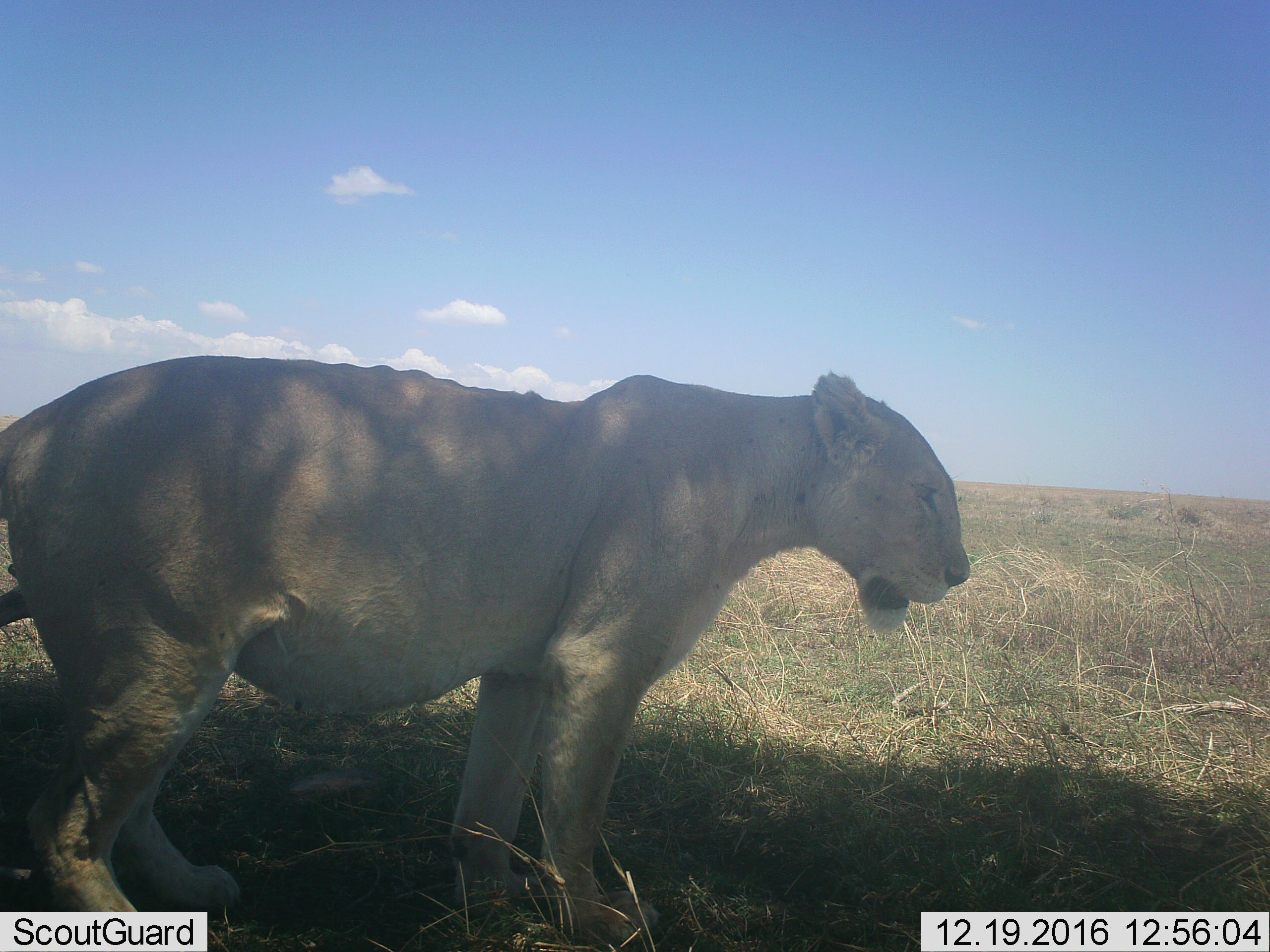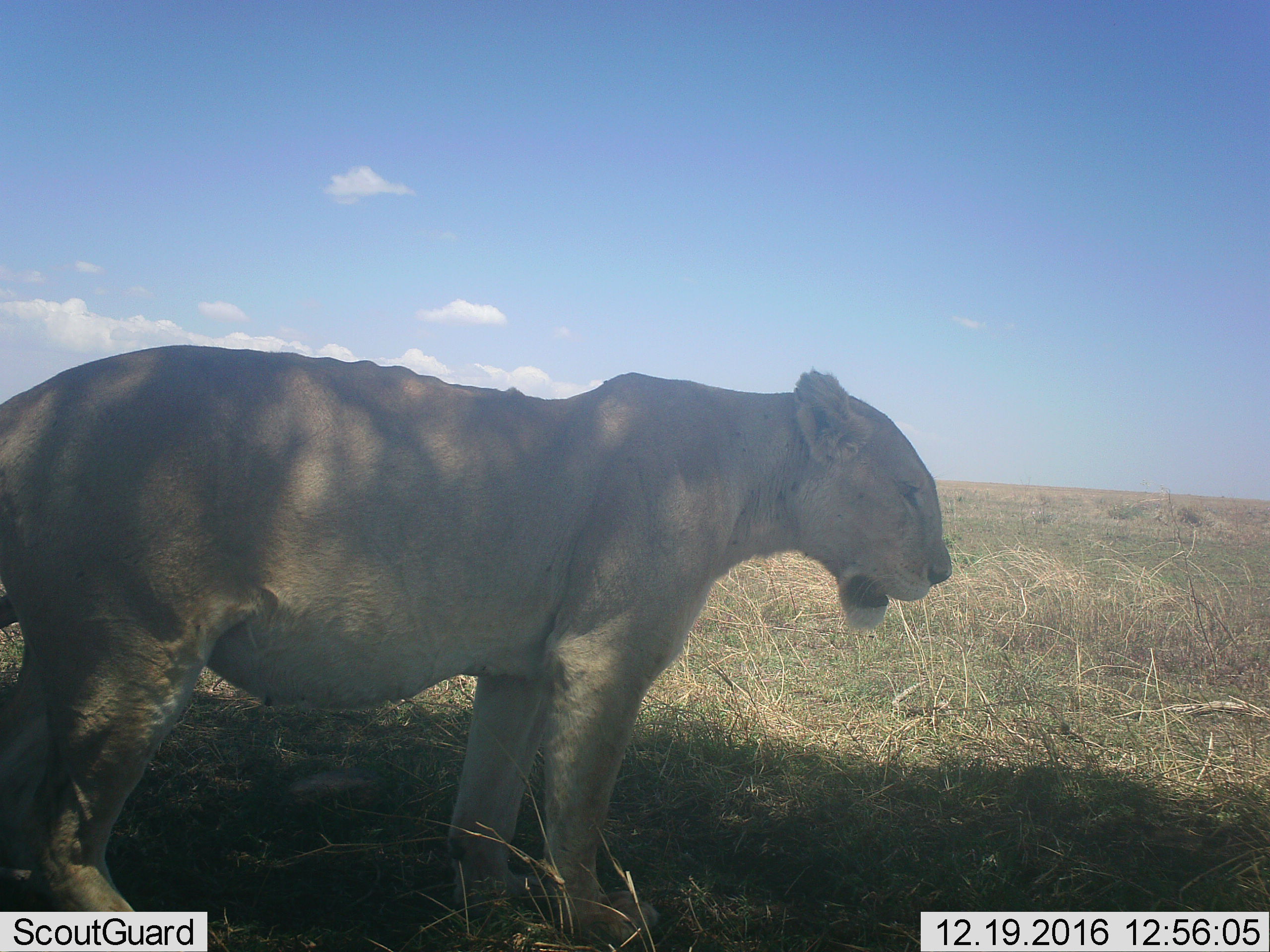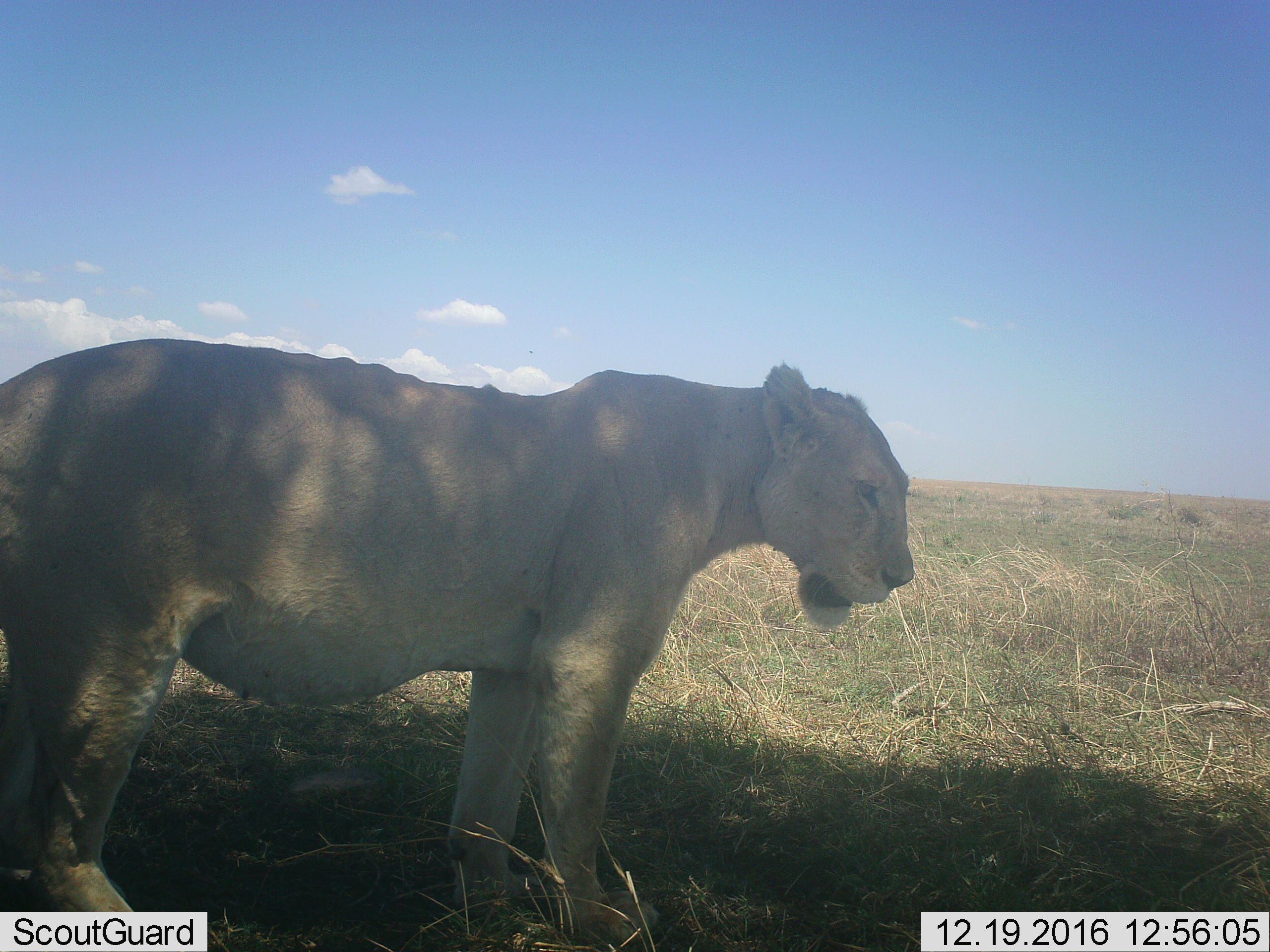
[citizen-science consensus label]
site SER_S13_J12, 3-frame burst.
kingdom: Animalia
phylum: Chordata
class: Mammalia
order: Carnivora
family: Felidae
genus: Panthera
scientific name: Panthera leo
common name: lion female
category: lionfemale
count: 1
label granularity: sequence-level